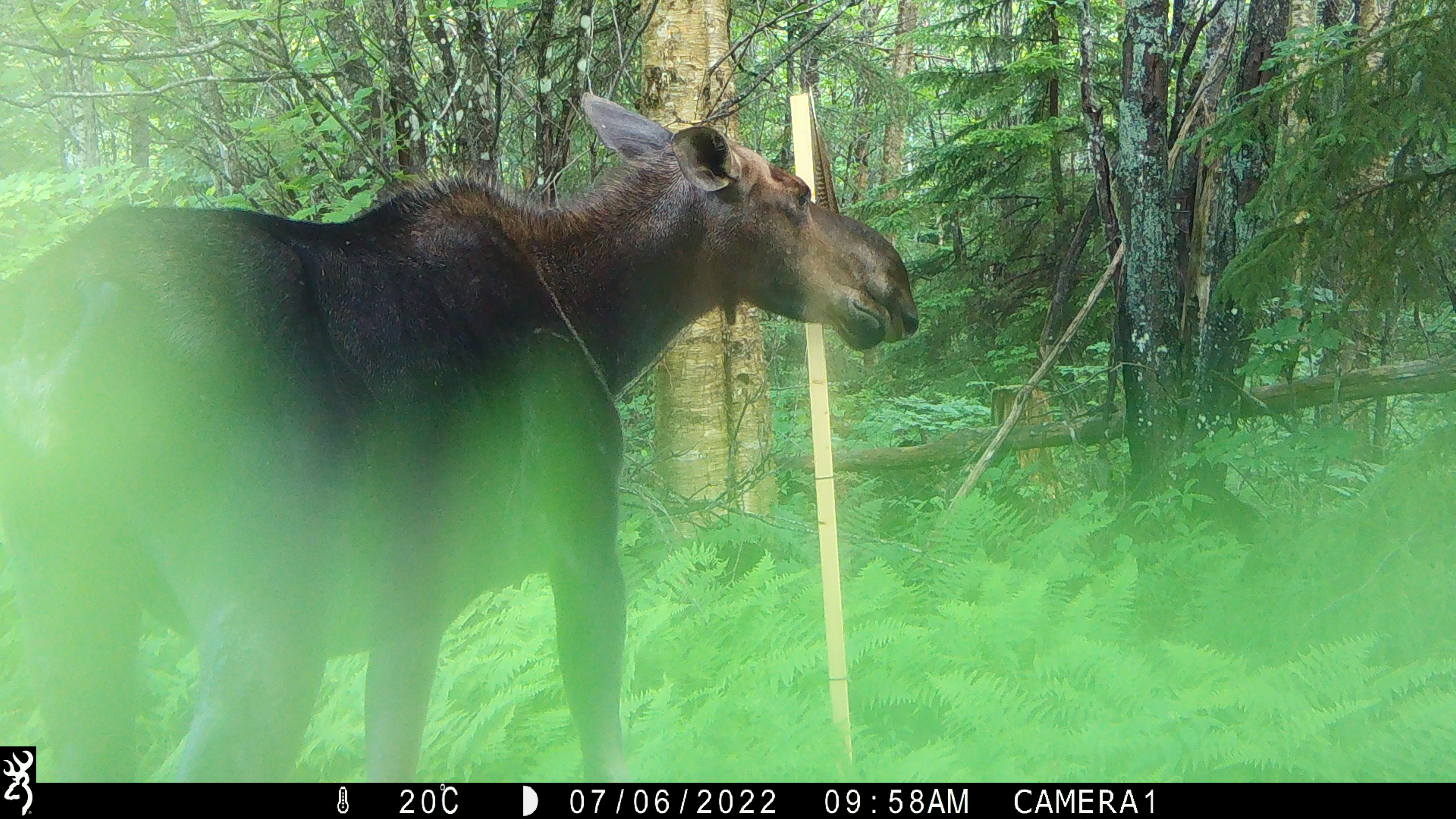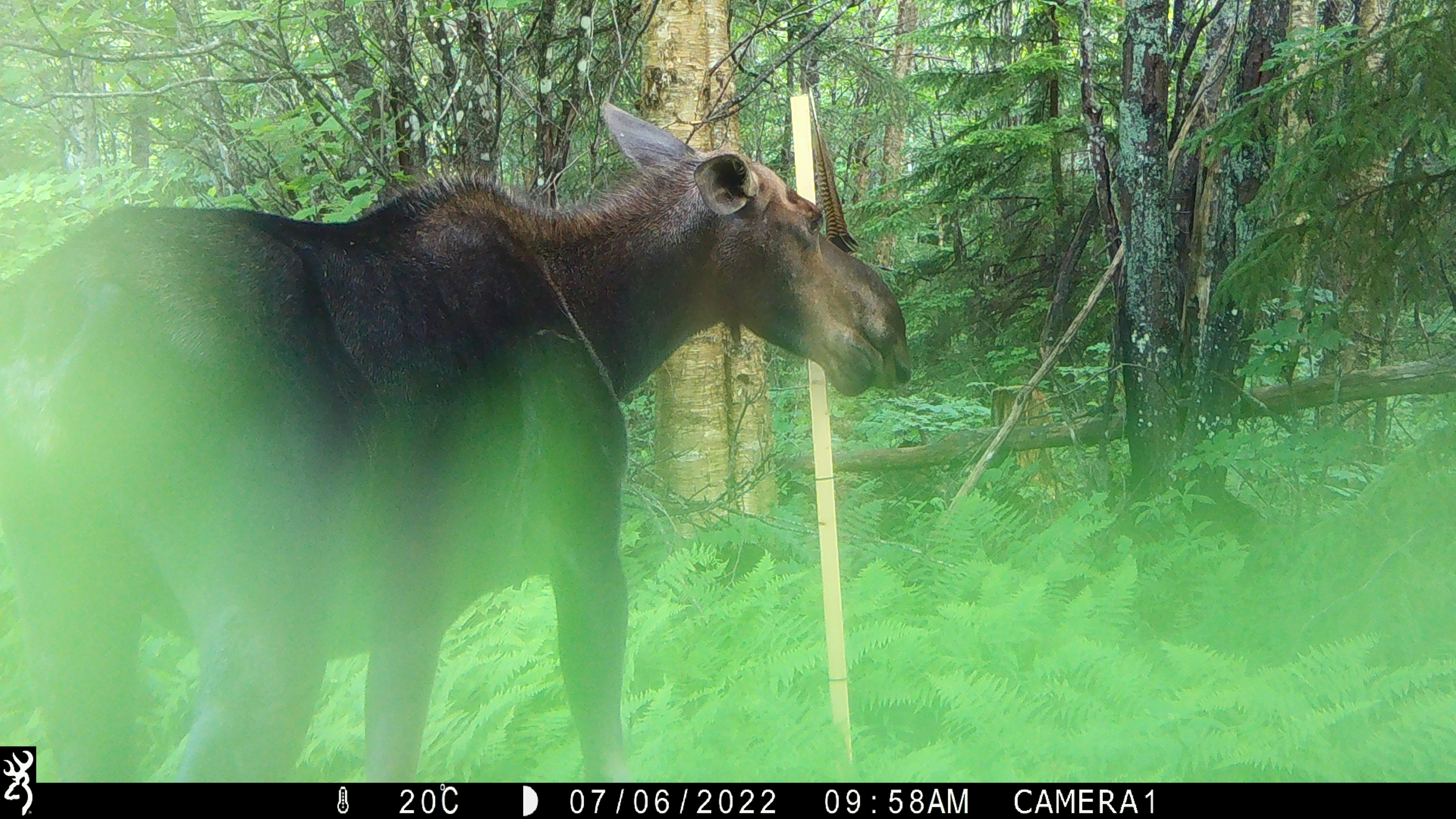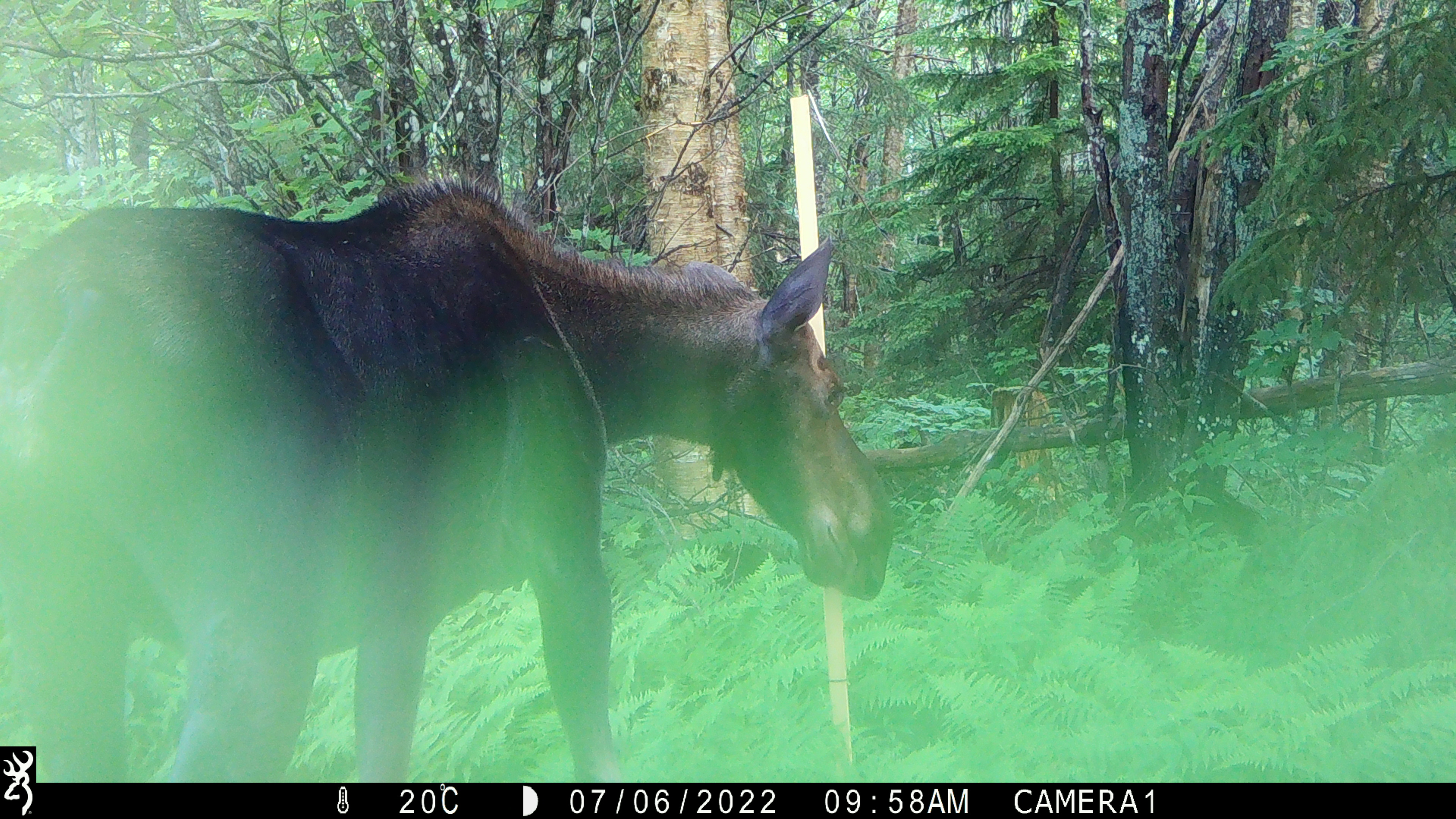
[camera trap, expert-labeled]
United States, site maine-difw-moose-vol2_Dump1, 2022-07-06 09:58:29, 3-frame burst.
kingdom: Animalia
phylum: Chordata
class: Mammalia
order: Artiodactyla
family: Cervidae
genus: Alces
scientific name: Alces alces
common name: moose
Moose (Alces alces).